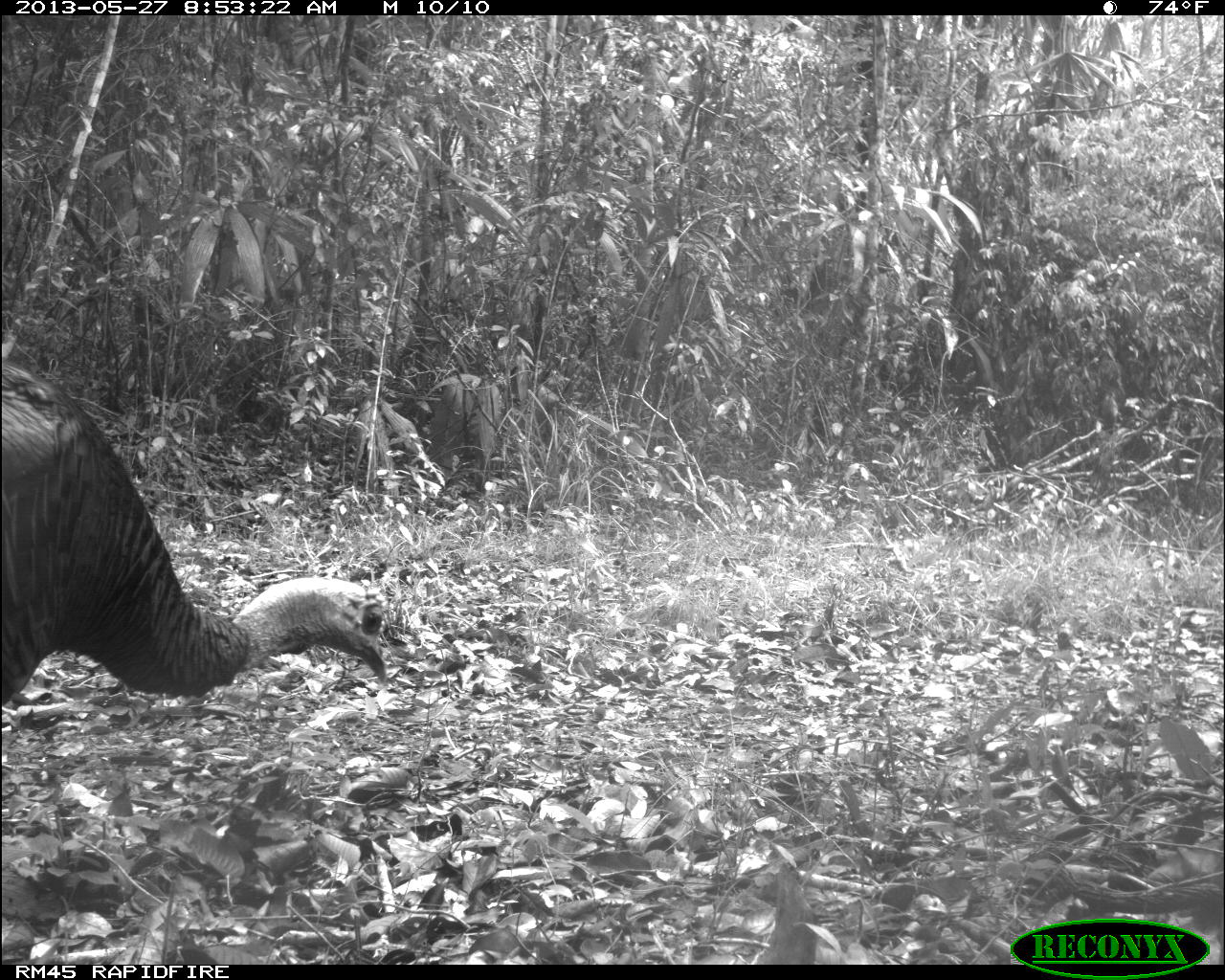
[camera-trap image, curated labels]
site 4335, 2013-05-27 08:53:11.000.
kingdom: Animalia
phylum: Chordata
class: Aves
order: Galliformes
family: Phasianidae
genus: Meleagris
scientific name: Meleagris ocellata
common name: ocellated turkey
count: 2